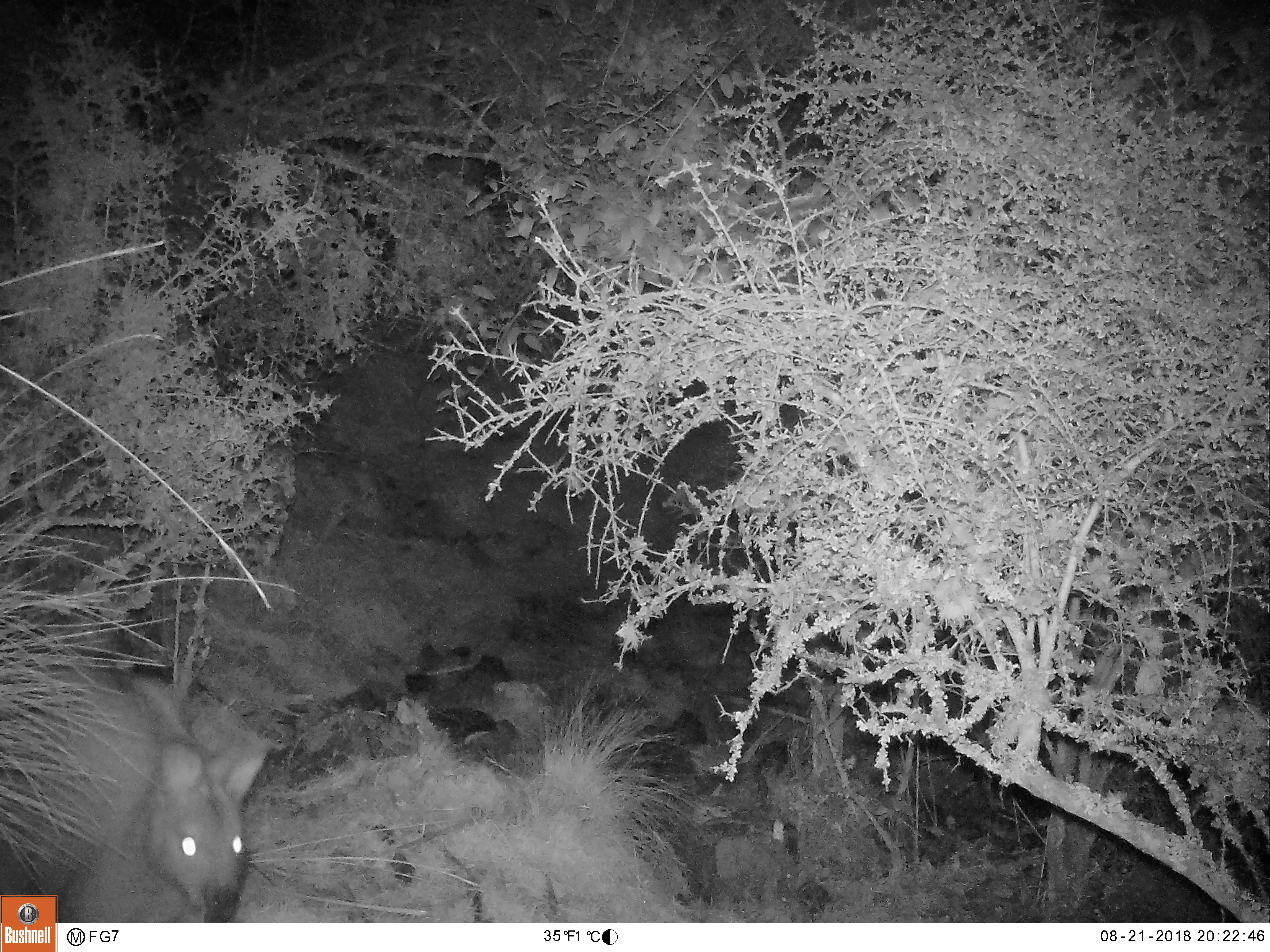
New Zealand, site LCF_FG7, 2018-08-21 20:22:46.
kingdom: Animalia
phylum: Chordata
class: Mammalia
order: Diprotodontia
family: Macropodidae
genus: Notamacropus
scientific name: Notamacropus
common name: wallaby